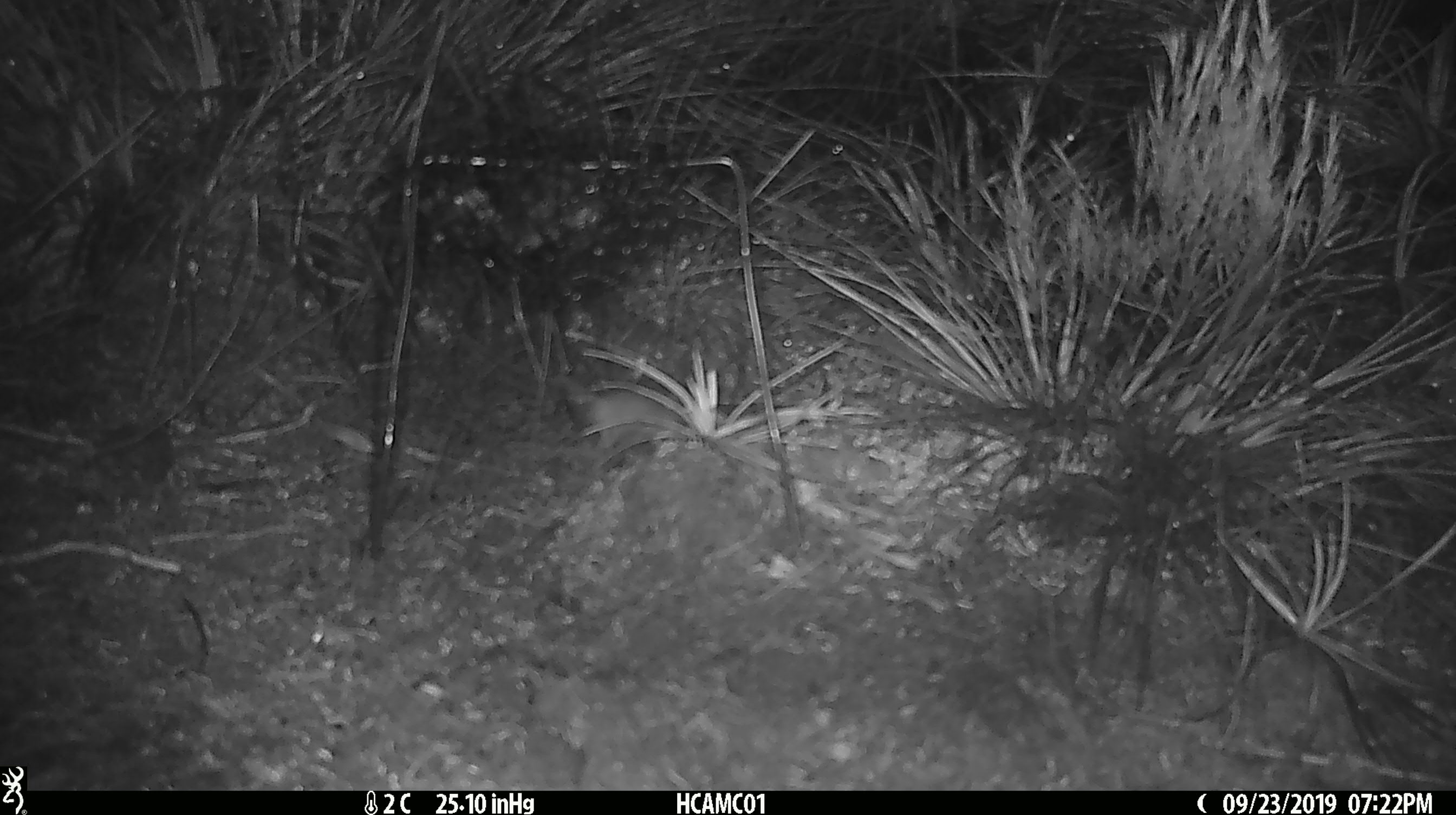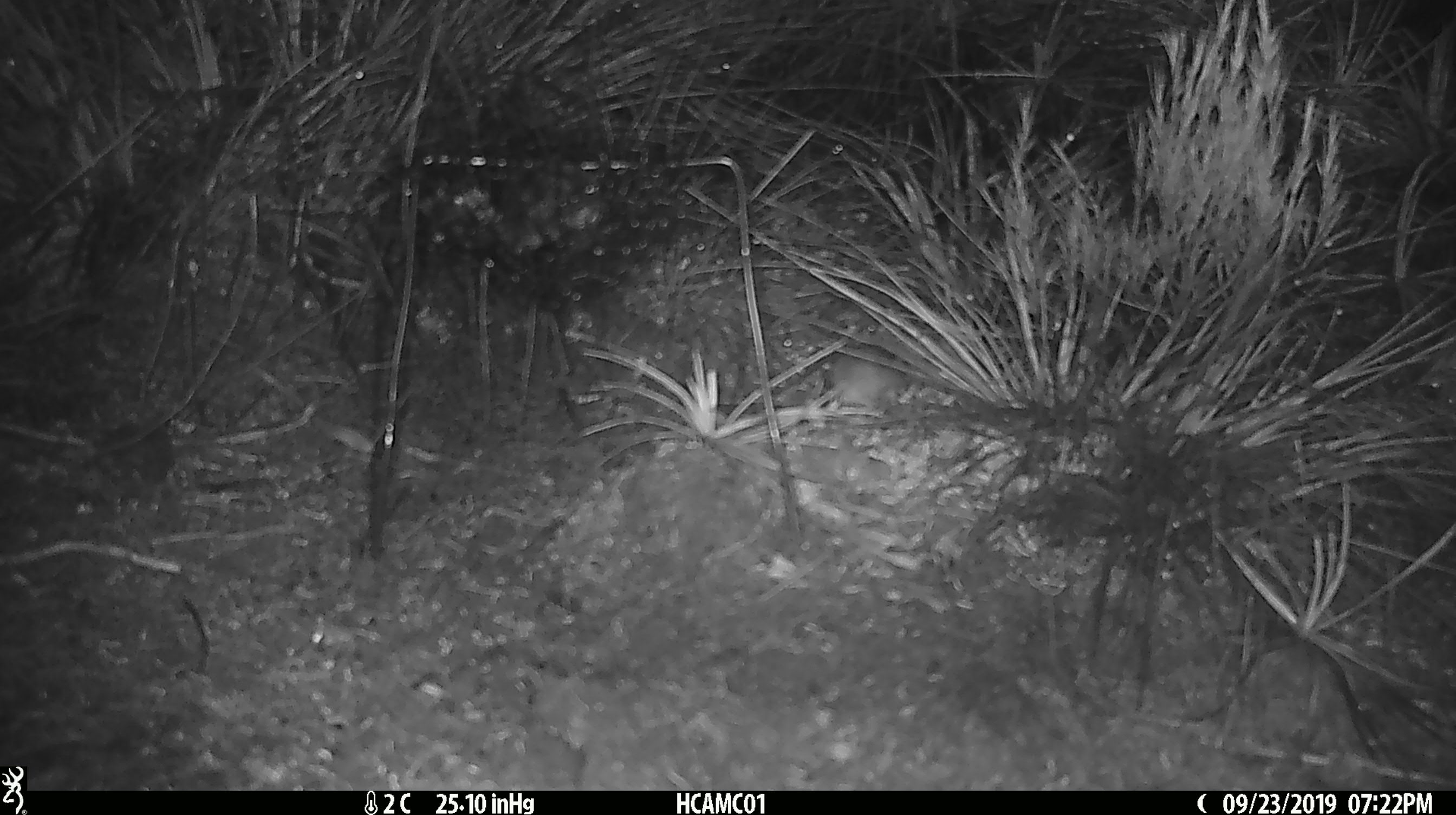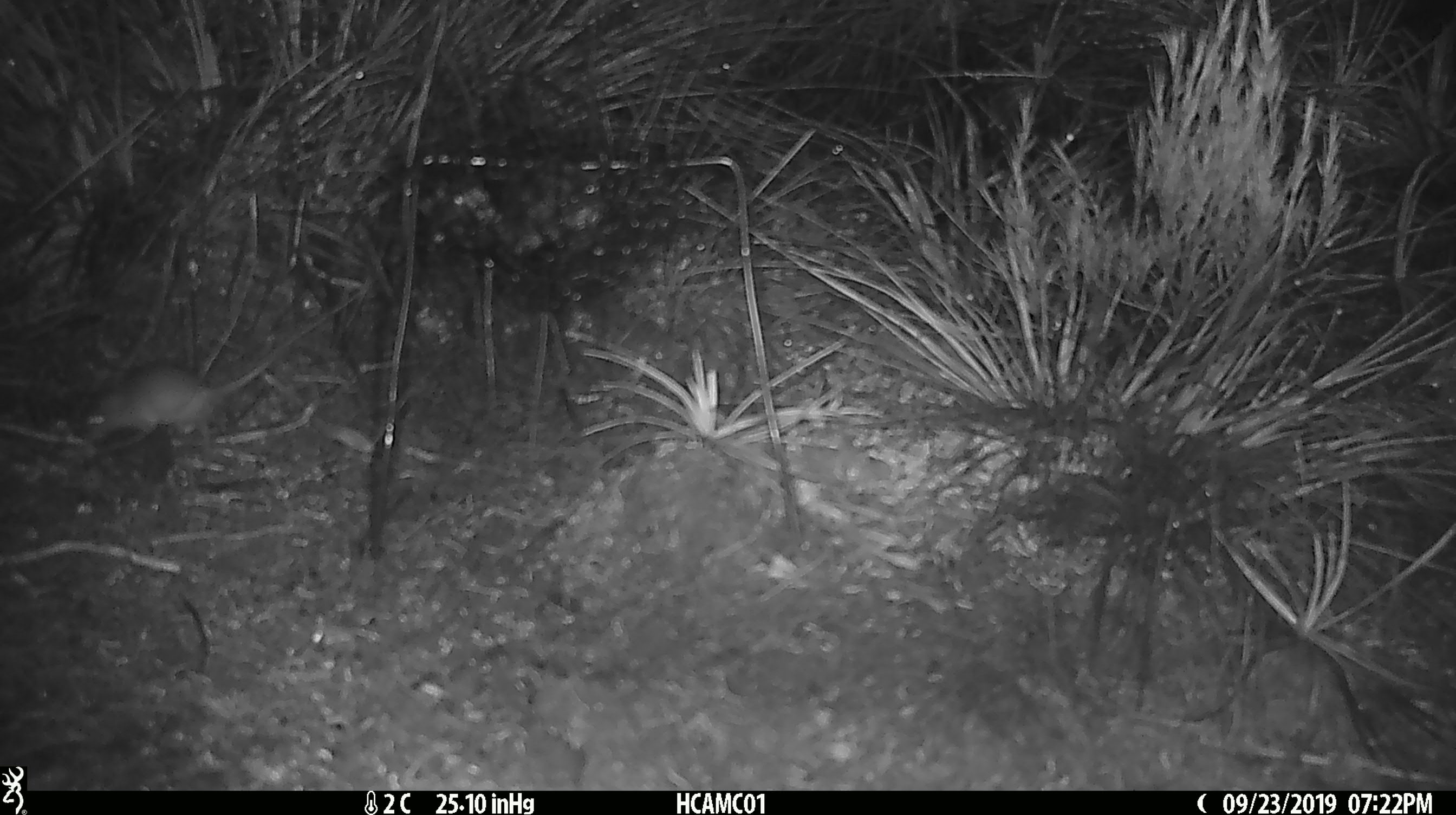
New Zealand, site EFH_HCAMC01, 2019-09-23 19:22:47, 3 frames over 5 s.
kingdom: Animalia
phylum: Chordata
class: Mammalia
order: Rodentia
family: Muridae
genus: Mus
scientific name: Mus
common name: mouse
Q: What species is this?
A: Mouse (Mus).